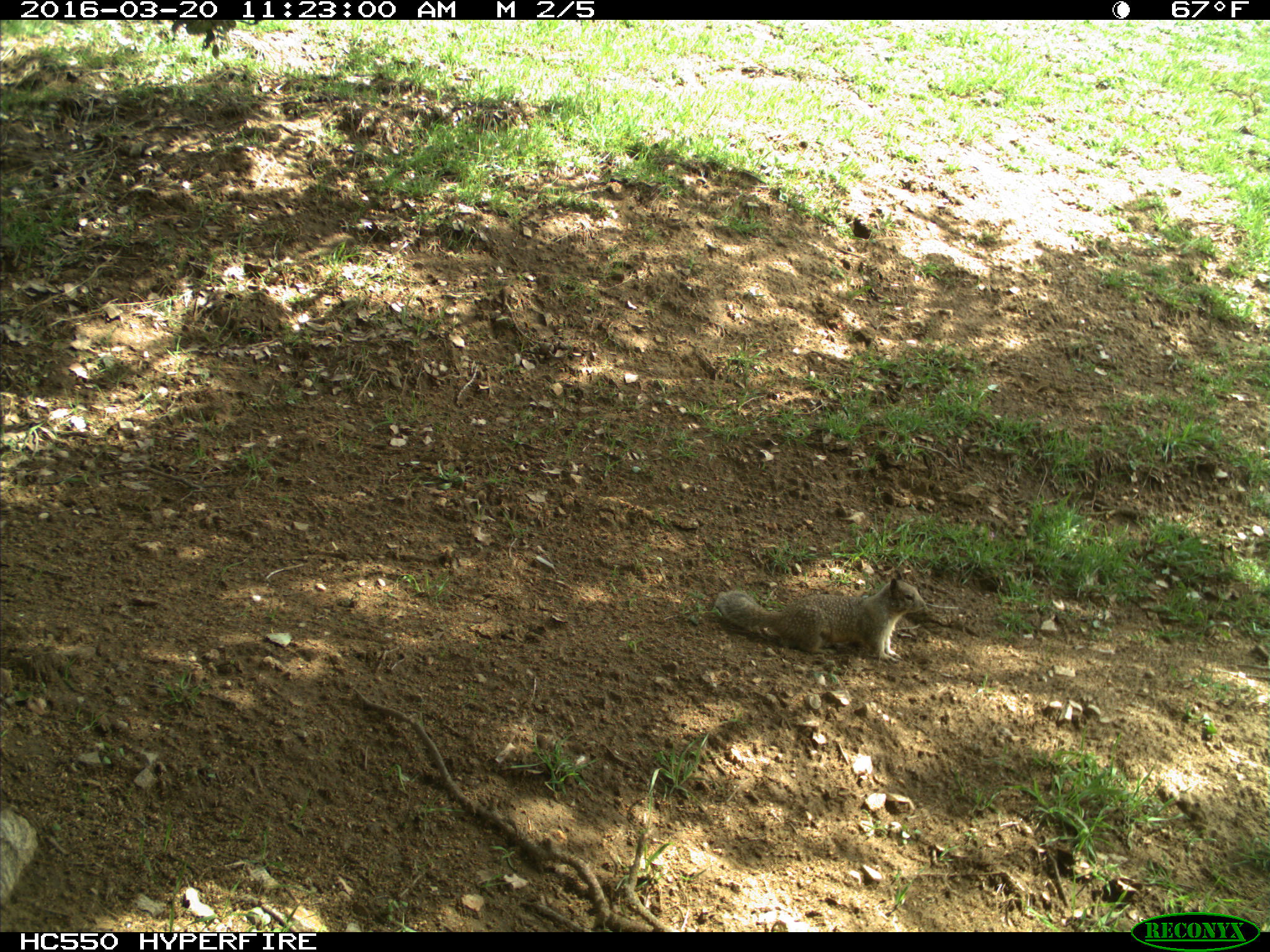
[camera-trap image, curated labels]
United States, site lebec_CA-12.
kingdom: Animalia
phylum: Chordata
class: Mammalia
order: Rodentia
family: Sciuridae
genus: Otospermophilus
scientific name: Otospermophilus beecheyi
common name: california ground squirrel